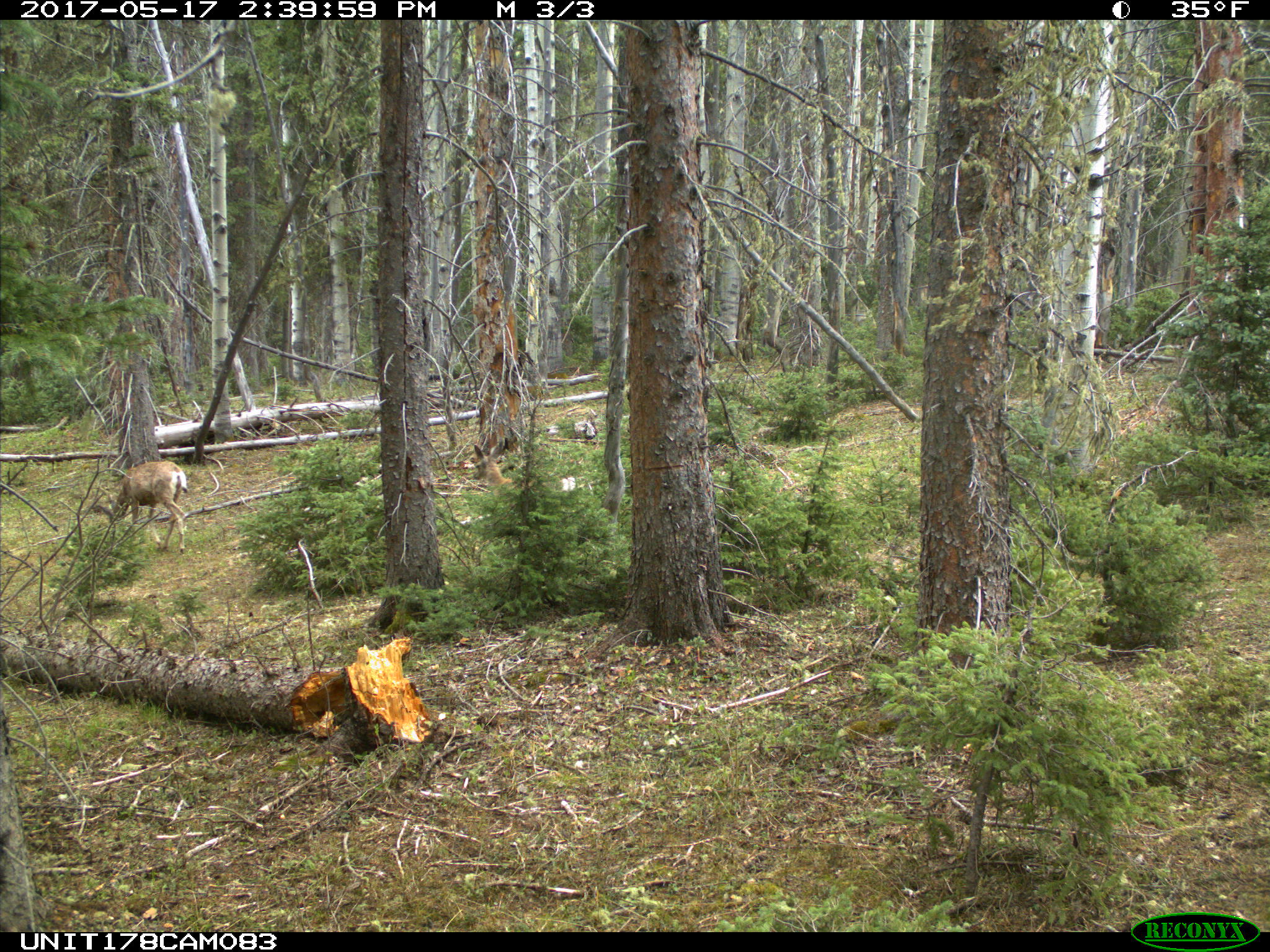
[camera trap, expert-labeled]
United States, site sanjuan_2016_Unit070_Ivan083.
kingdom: Animalia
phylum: Chordata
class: Mammalia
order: Artiodactyla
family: Cervidae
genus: Odocoileus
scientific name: Odocoileus hemionus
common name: mule deer